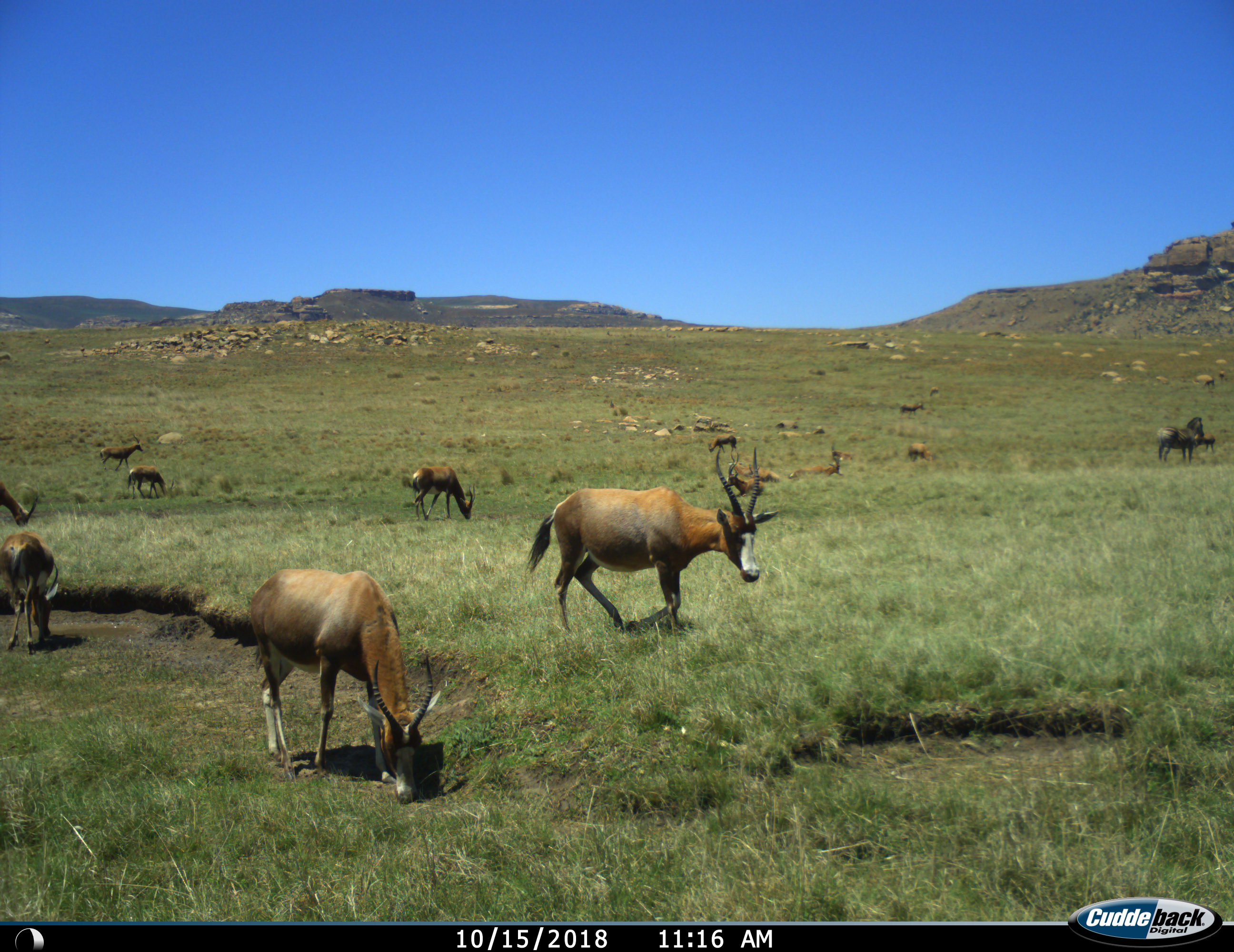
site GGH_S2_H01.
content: unidentified animal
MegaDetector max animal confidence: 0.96